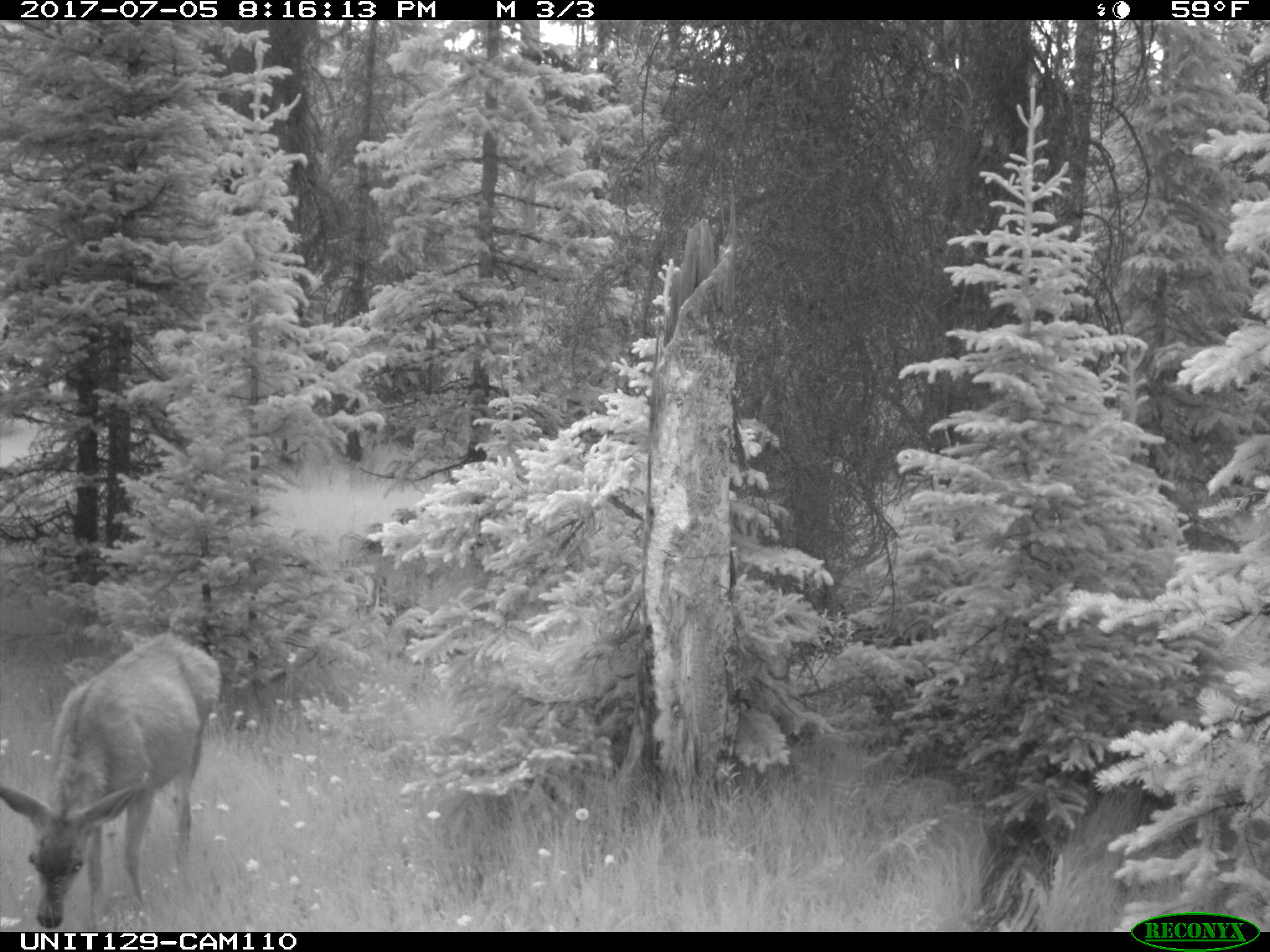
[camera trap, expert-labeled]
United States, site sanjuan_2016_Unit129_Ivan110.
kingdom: Animalia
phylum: Chordata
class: Mammalia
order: Artiodactyla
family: Cervidae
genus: Odocoileus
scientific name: Odocoileus hemionus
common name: mule deer